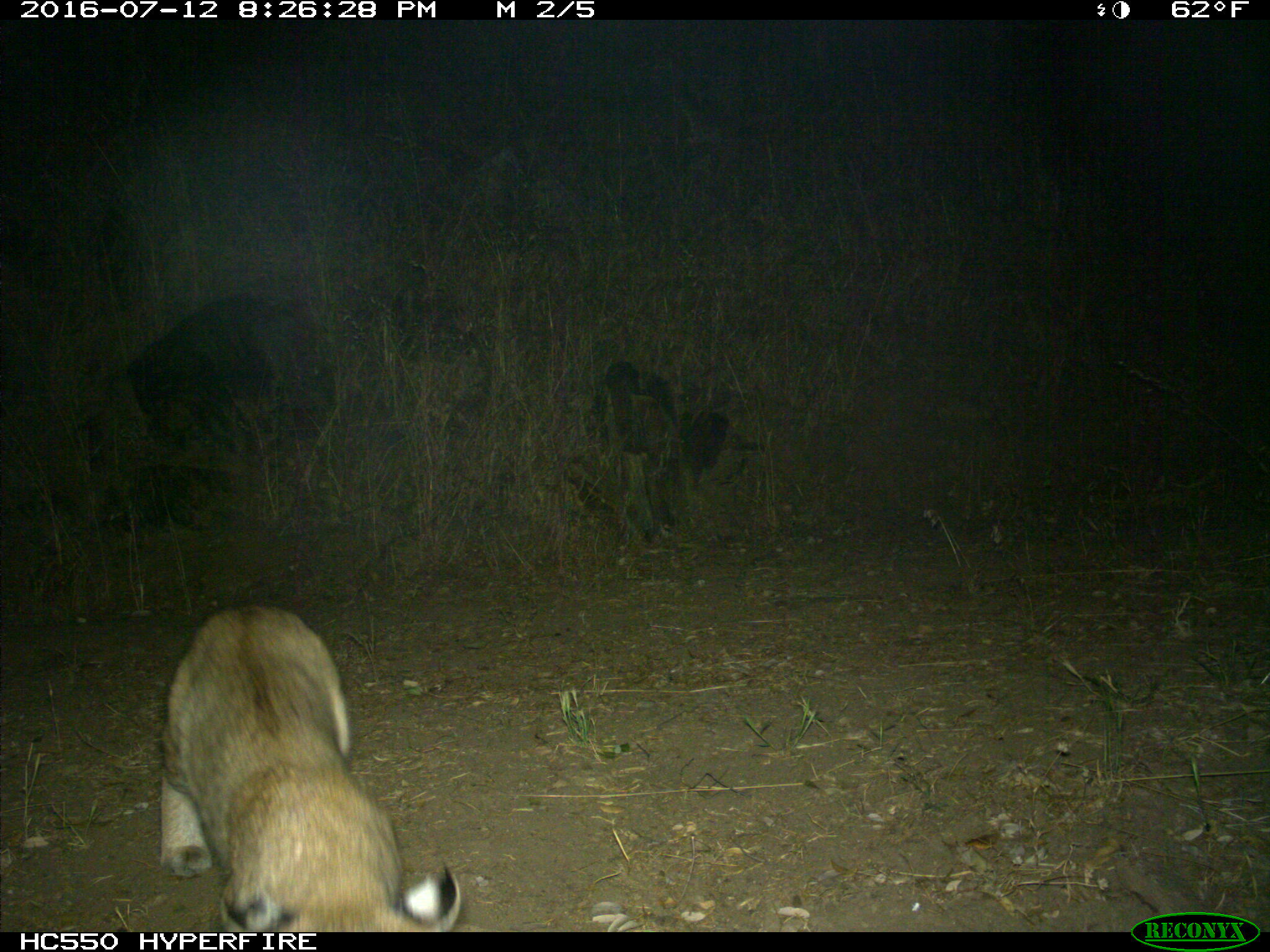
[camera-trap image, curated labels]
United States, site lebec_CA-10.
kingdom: Animalia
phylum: Chordata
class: Mammalia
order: Carnivora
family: Felidae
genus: Lynx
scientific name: Lynx rufus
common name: bobcat